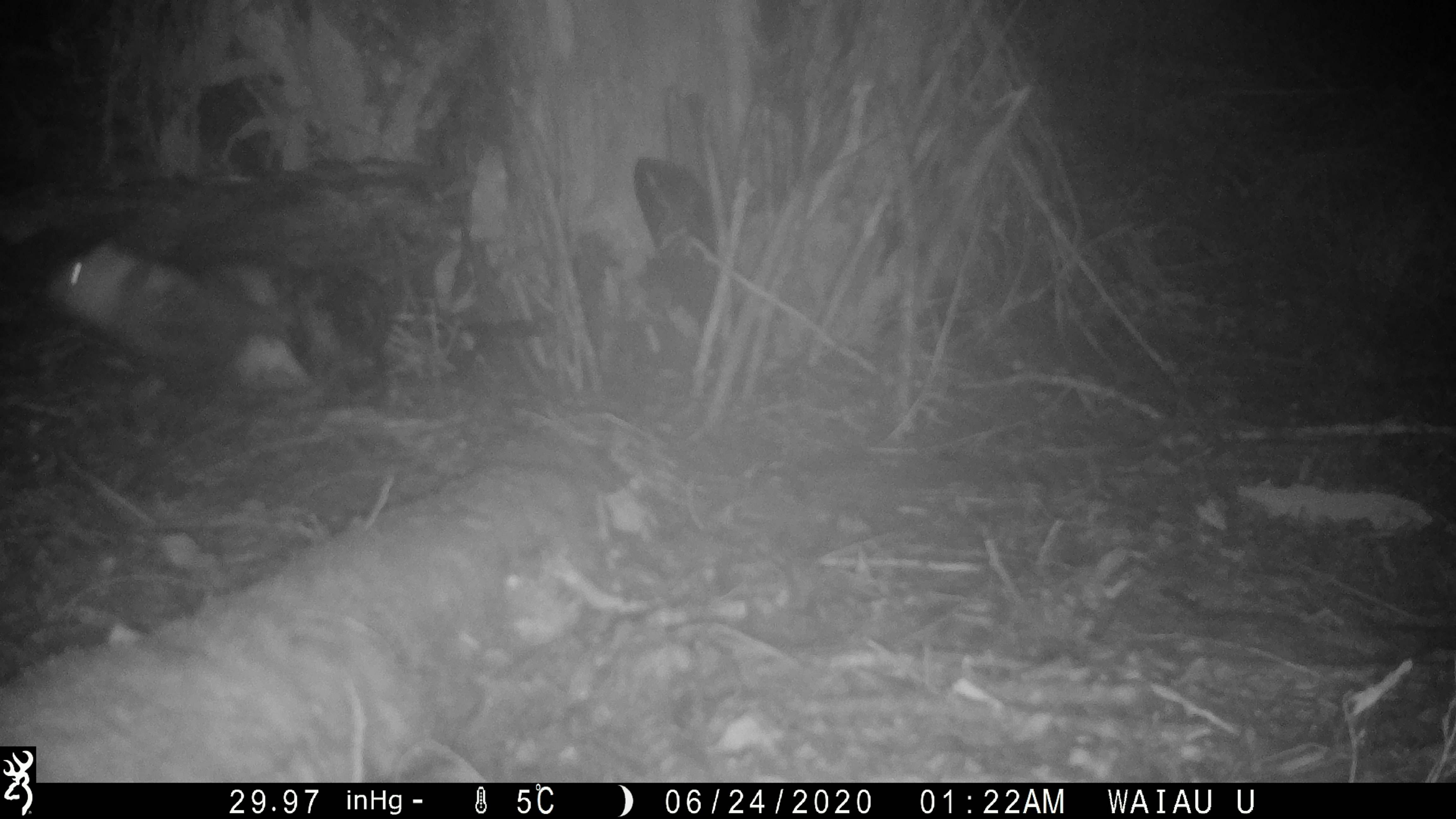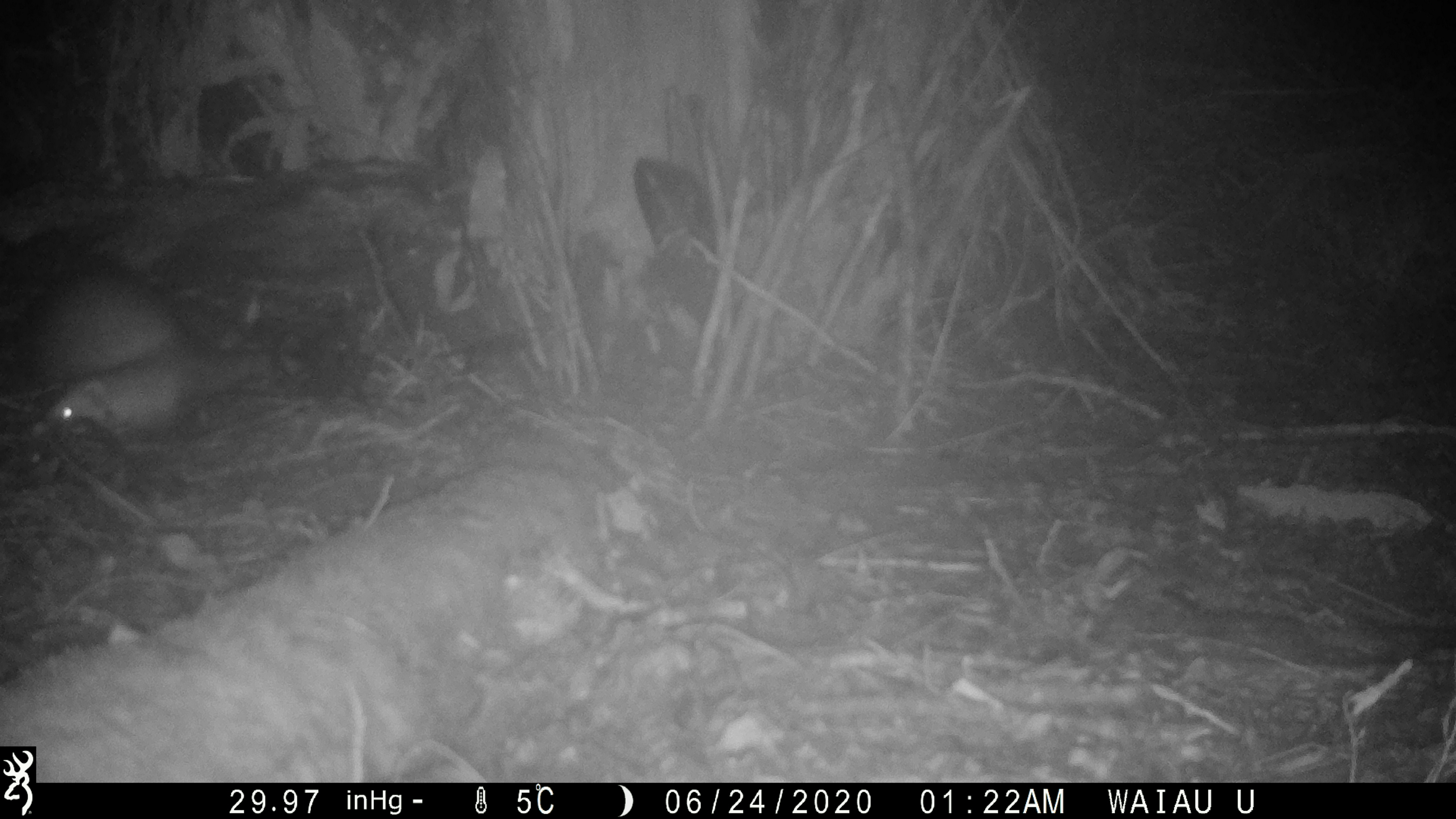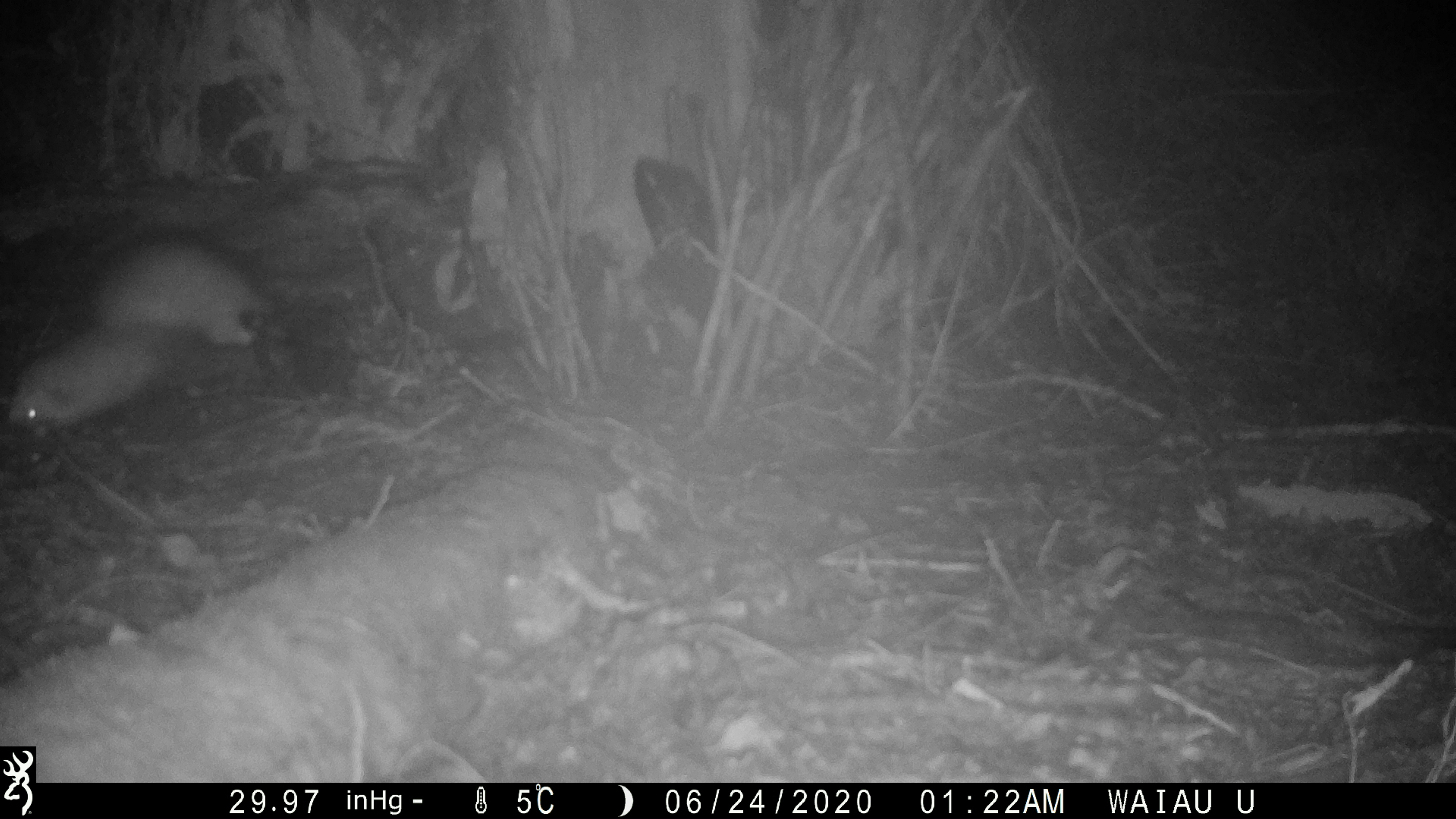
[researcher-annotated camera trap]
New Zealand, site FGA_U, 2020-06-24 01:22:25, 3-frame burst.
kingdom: Animalia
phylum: Chordata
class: Mammalia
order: Carnivora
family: Mustelidae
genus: Mustela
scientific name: Mustela furo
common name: ferret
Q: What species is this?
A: Ferret (Mustela furo).